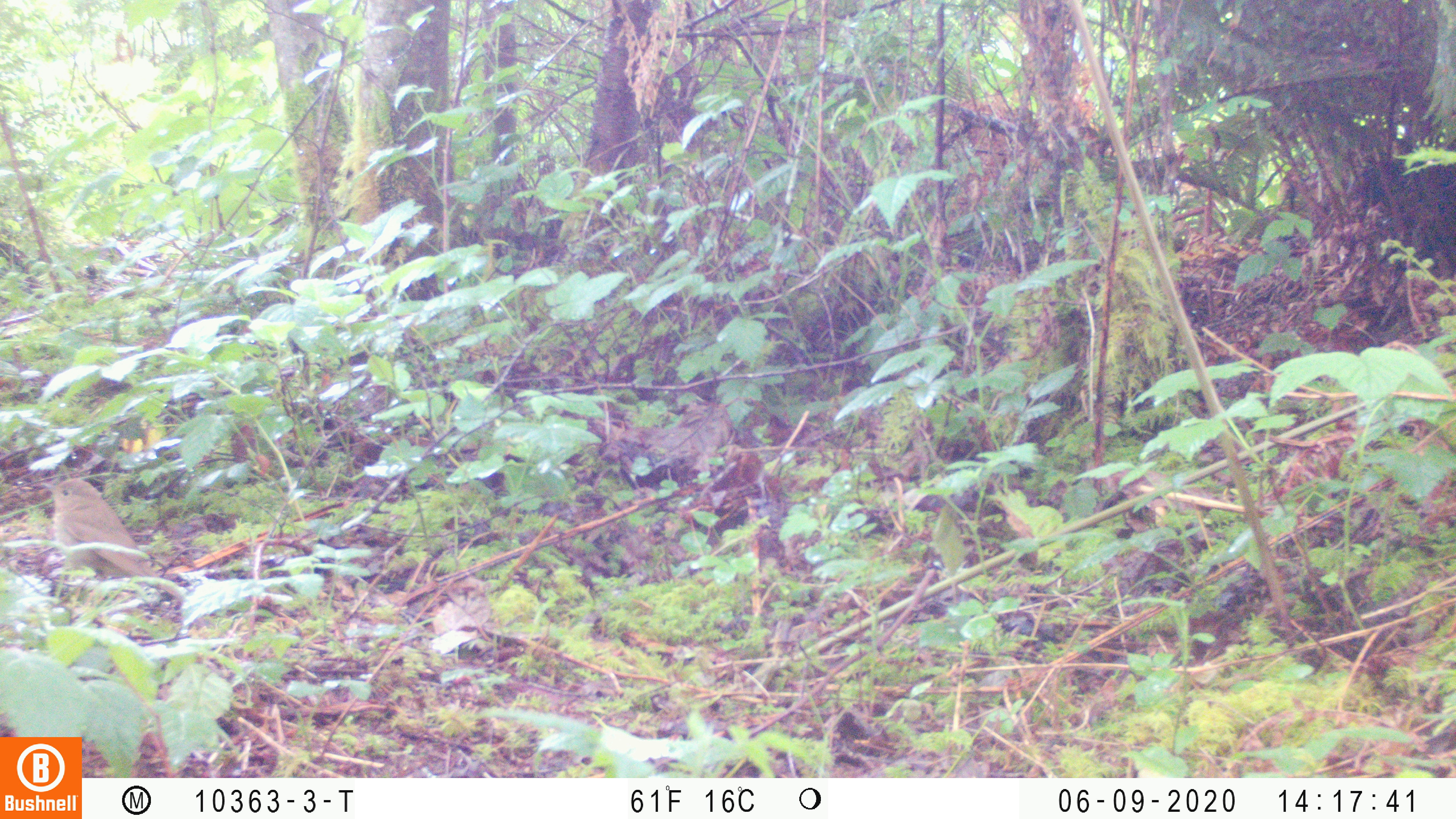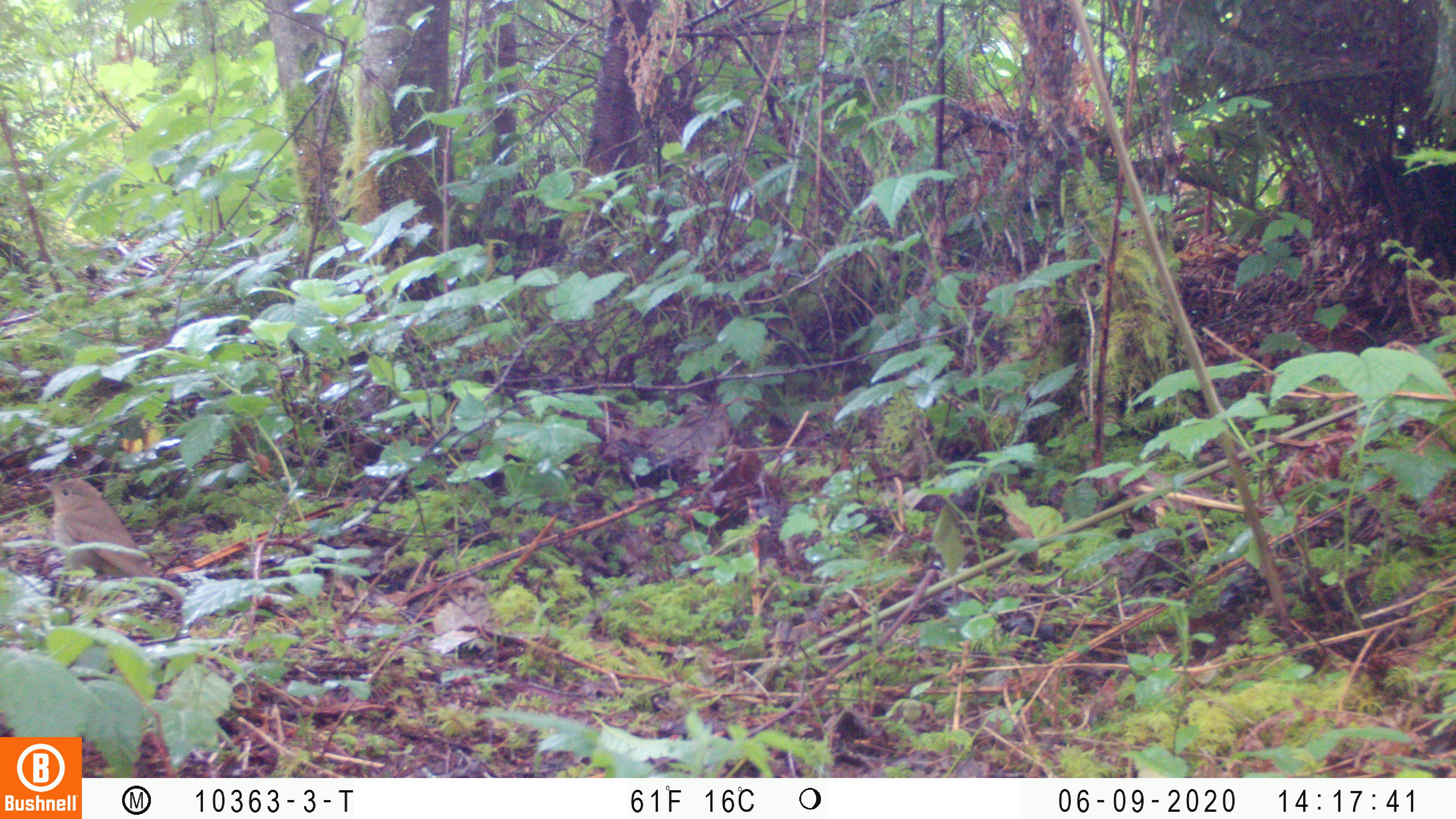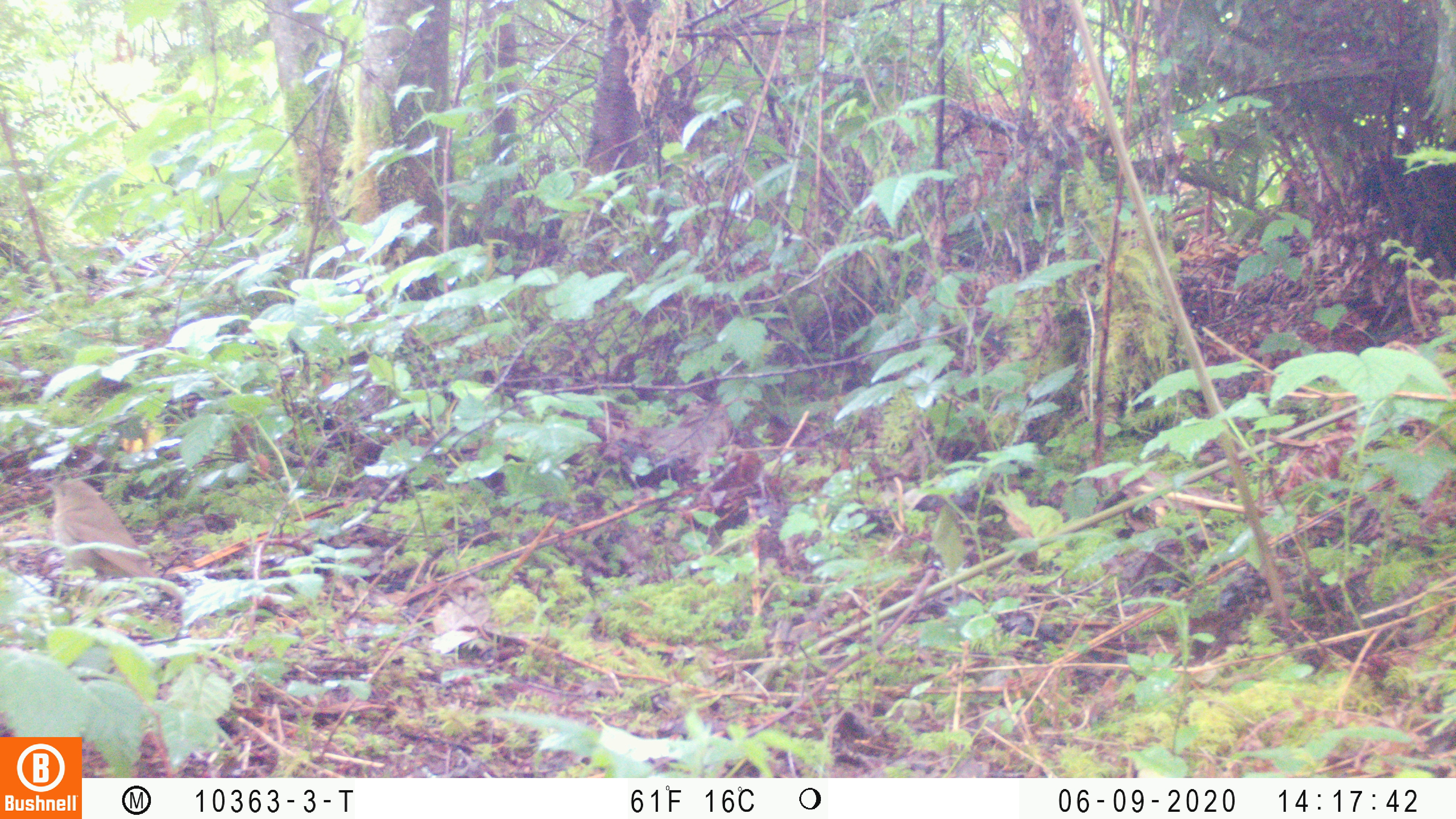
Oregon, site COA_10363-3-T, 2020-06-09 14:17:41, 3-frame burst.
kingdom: Animalia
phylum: Chordata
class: Aves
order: Passeriformes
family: Turdidae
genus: Catharus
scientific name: Catharus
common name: brown thrushes and nightingale-thrushes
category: catharus species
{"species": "catharus species (brown thrushes and nightingale-thrushes) (Catharus)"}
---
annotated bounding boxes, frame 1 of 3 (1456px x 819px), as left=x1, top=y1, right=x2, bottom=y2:
catharus species: left=45, top=479, right=154, bottom=579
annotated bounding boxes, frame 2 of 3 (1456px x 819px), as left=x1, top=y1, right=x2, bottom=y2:
catharus species: left=43, top=477, right=156, bottom=588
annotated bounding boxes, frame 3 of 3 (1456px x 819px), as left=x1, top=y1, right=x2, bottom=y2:
catharus species: left=45, top=480, right=155, bottom=579